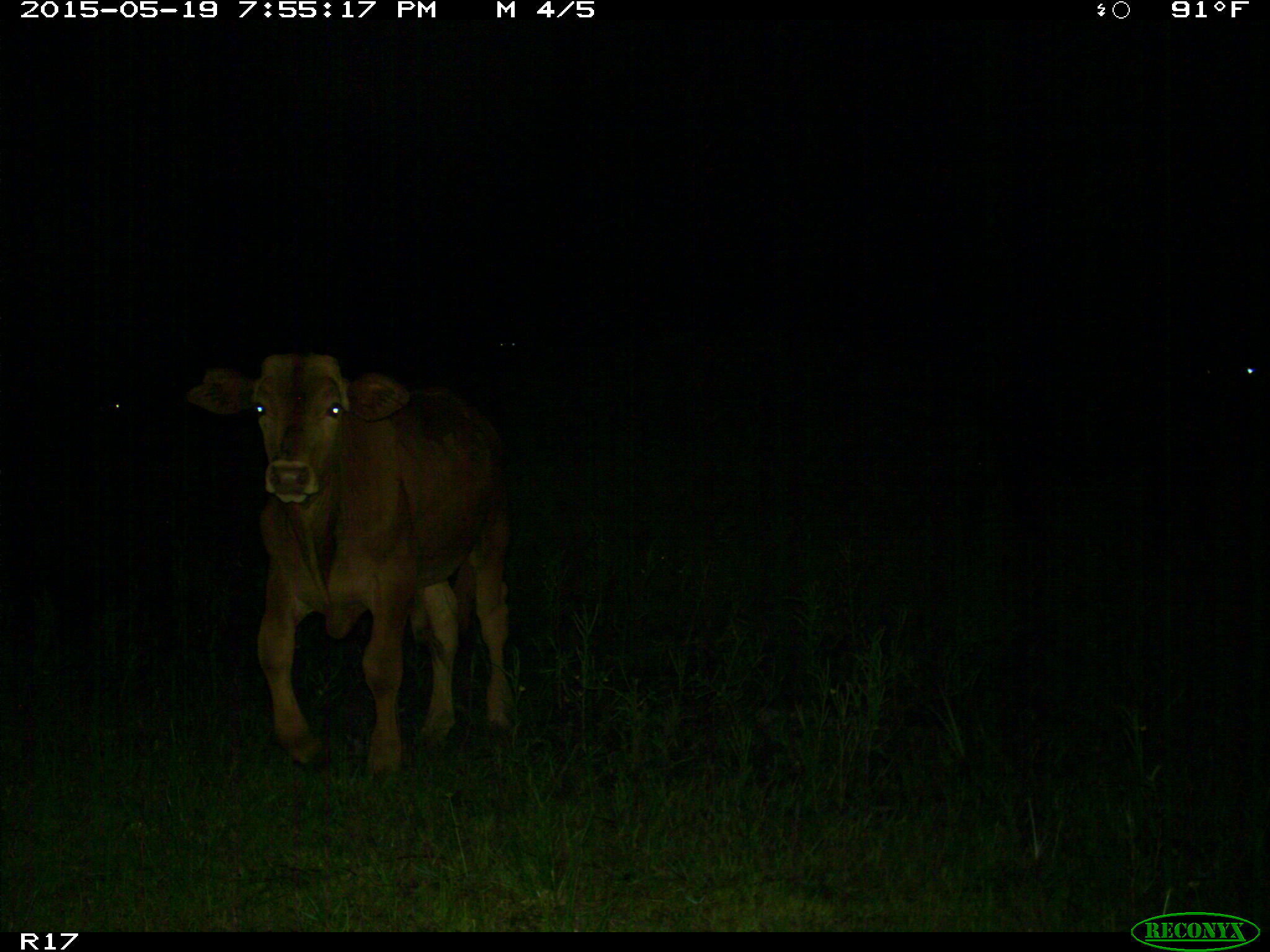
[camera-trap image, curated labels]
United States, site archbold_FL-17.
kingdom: Animalia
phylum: Chordata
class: Mammalia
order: Artiodactyla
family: Bovidae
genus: Bos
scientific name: Bos taurus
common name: domestic cow